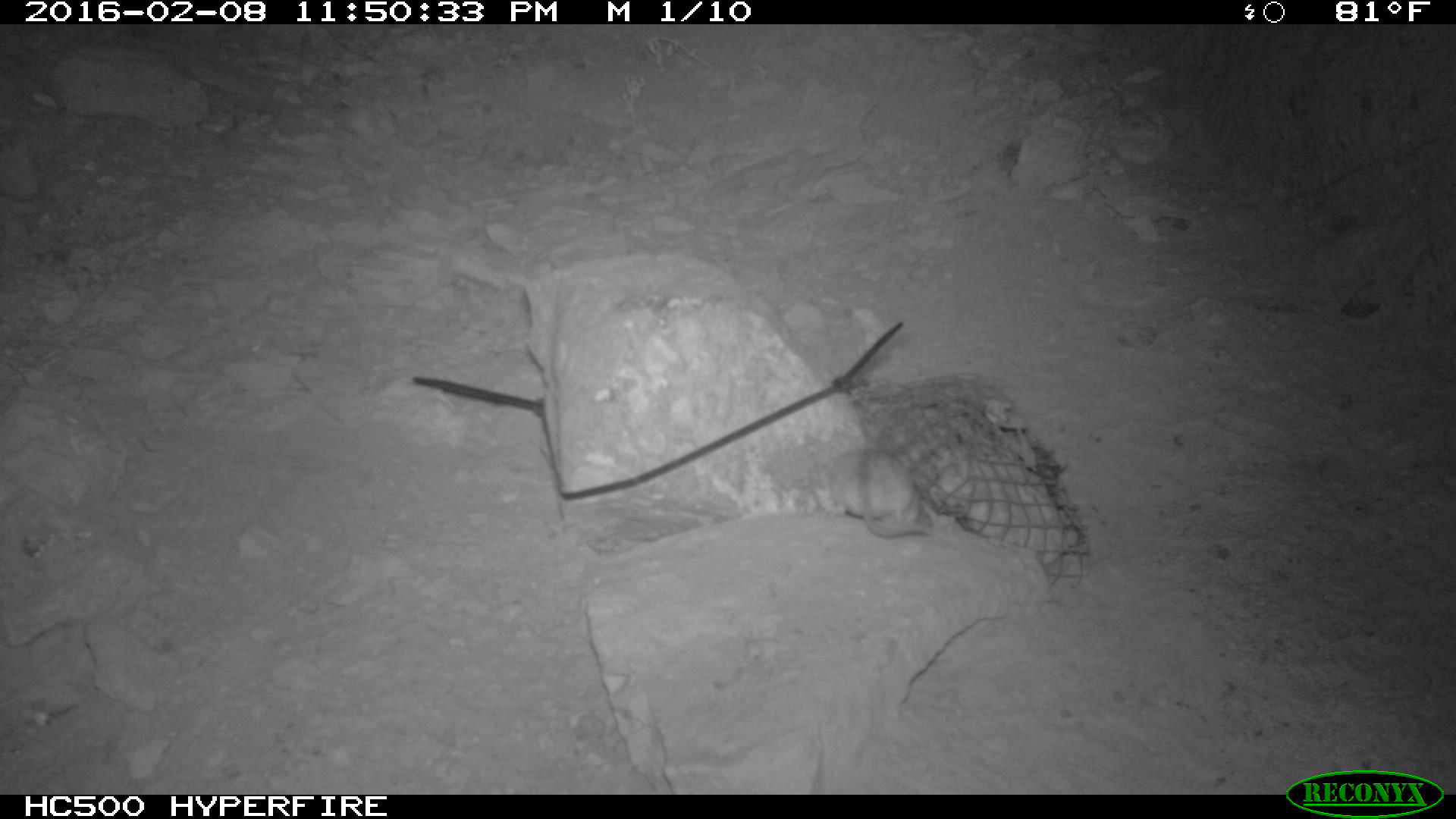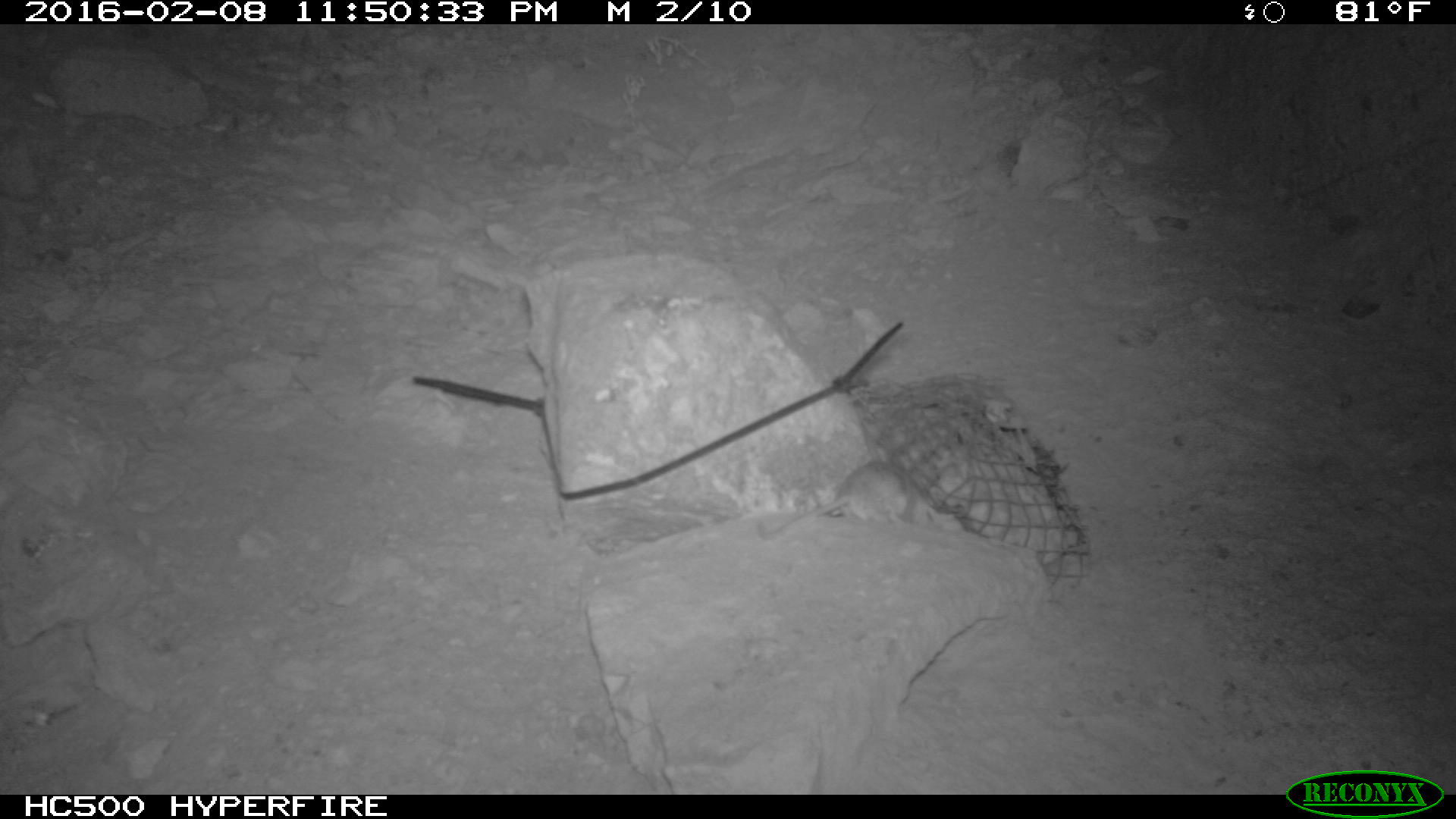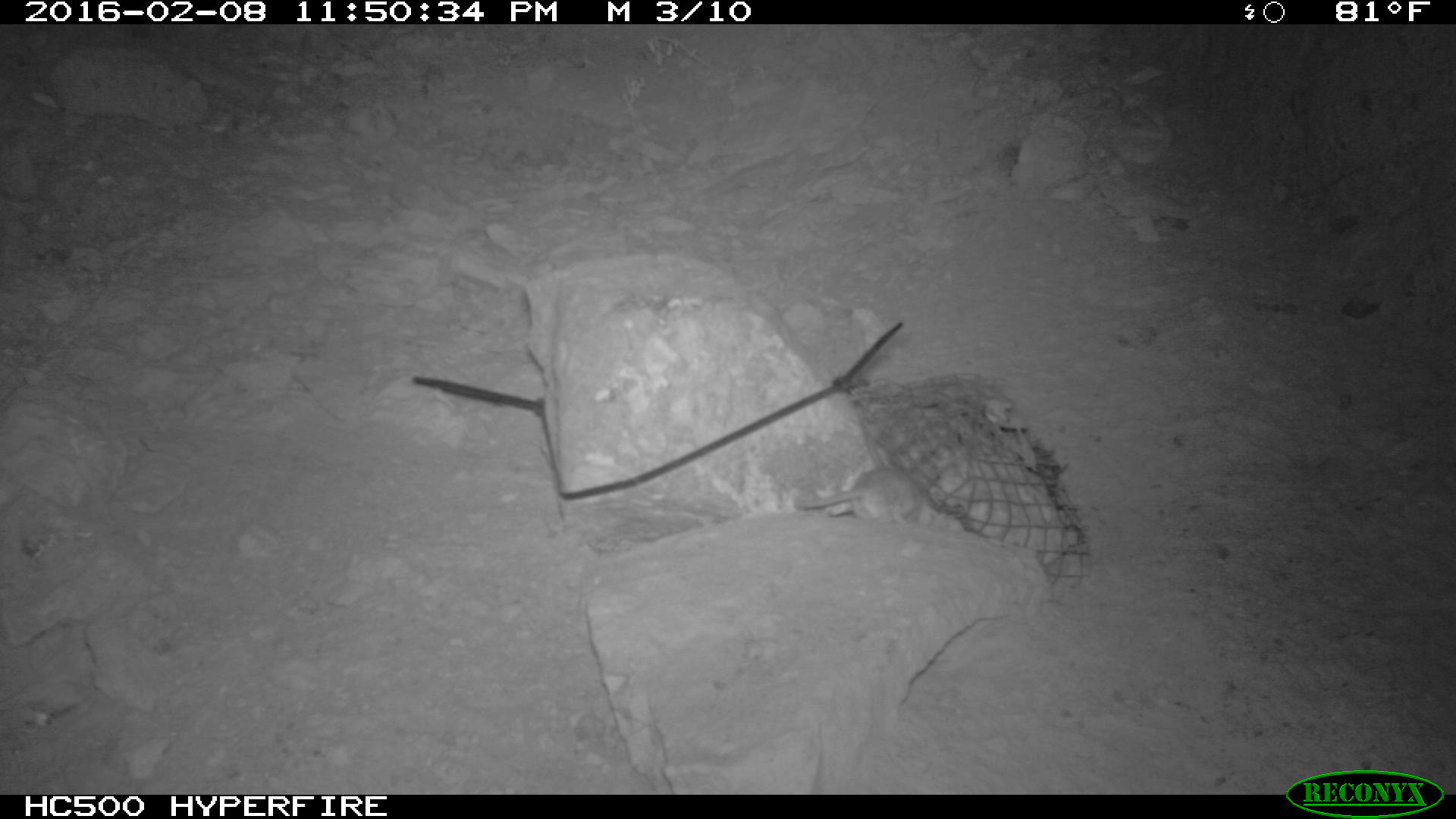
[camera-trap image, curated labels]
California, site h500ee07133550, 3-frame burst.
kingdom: Animalia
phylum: Chordata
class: Mammalia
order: Rodentia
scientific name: Rodentia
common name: rodent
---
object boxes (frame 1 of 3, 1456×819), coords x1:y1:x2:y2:
rodent: 825:445:943:538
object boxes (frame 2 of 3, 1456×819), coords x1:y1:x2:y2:
rodent: 755:441:960:540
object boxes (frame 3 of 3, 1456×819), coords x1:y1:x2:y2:
rodent: 792:467:922:527